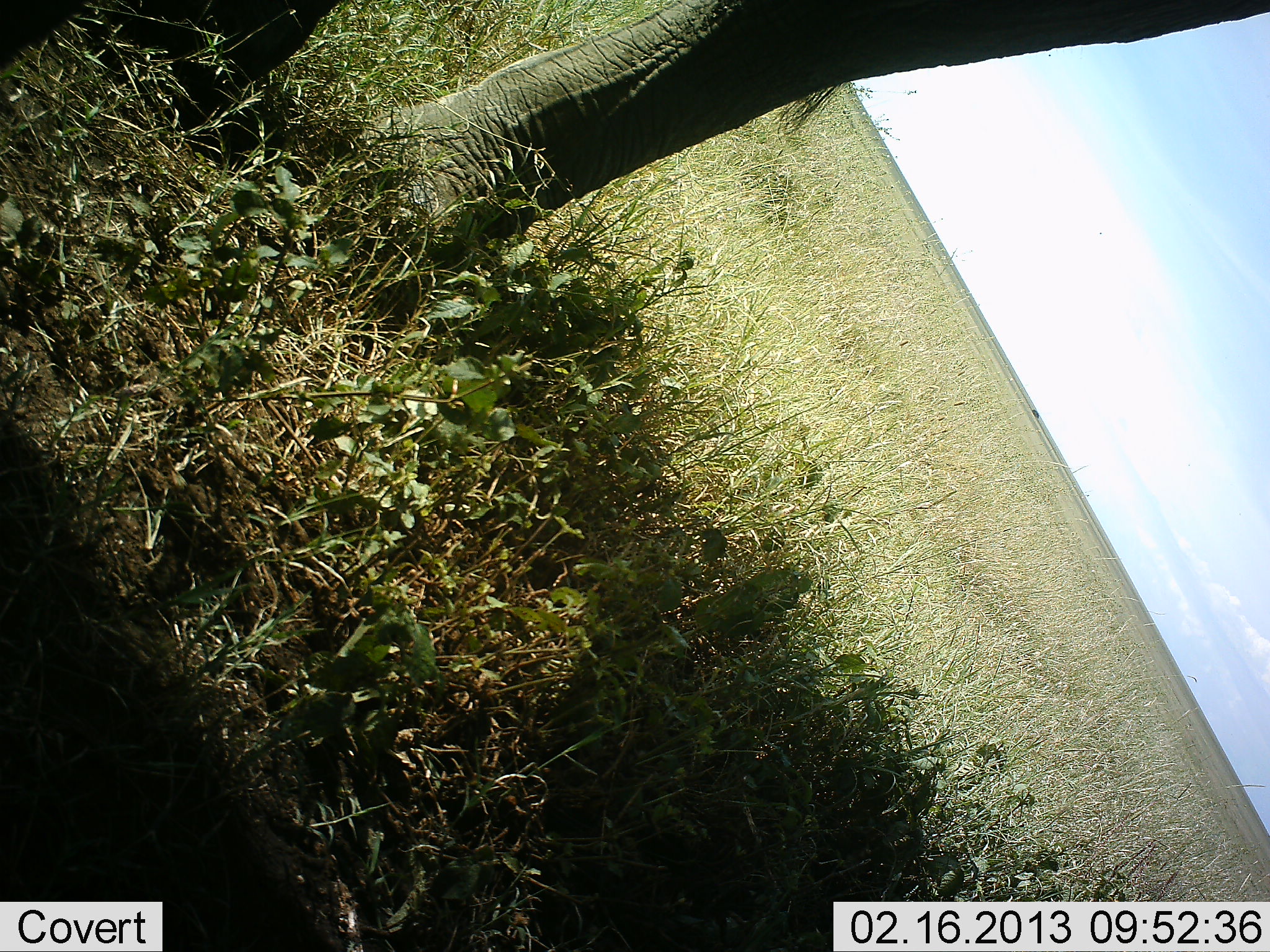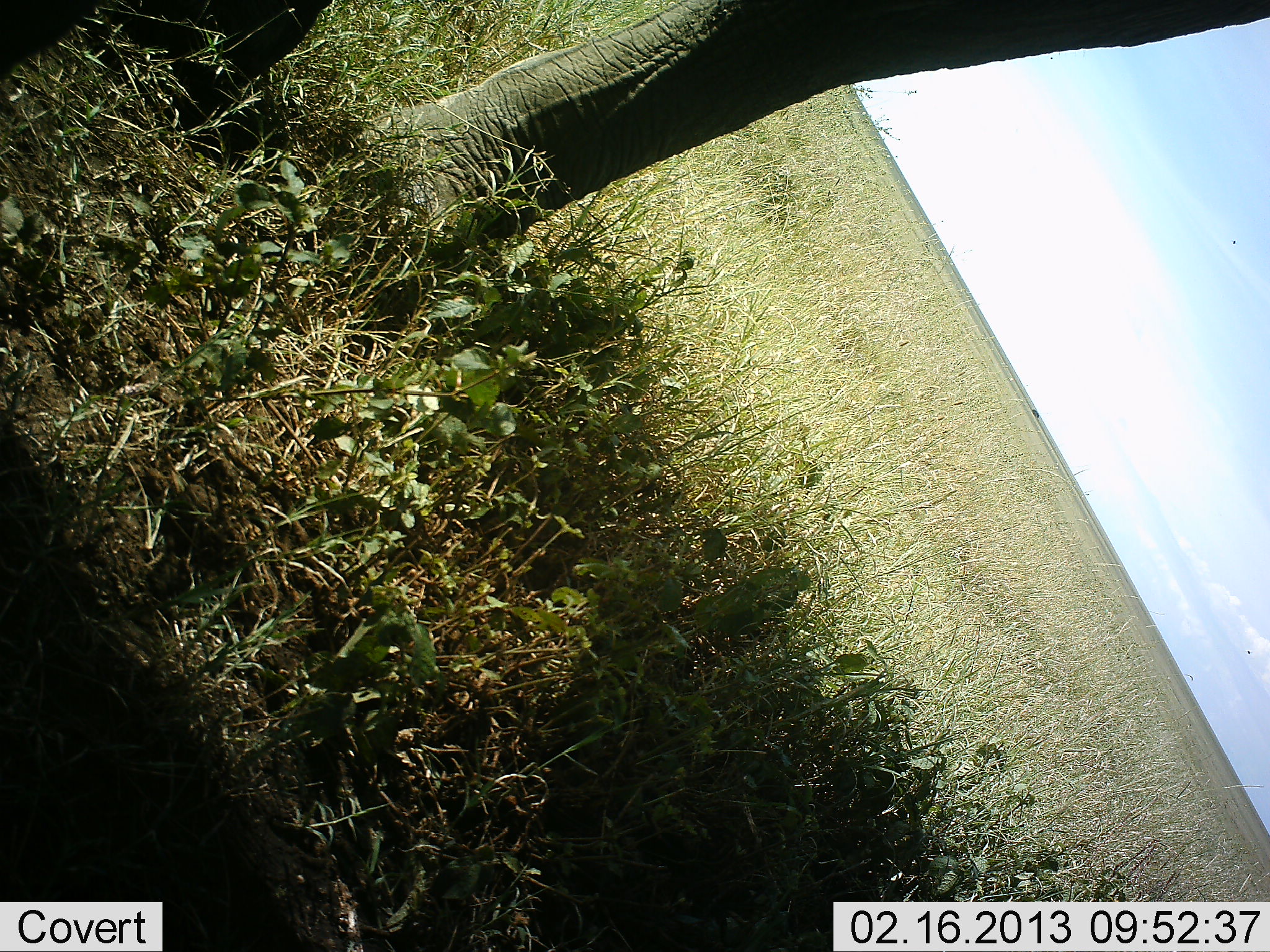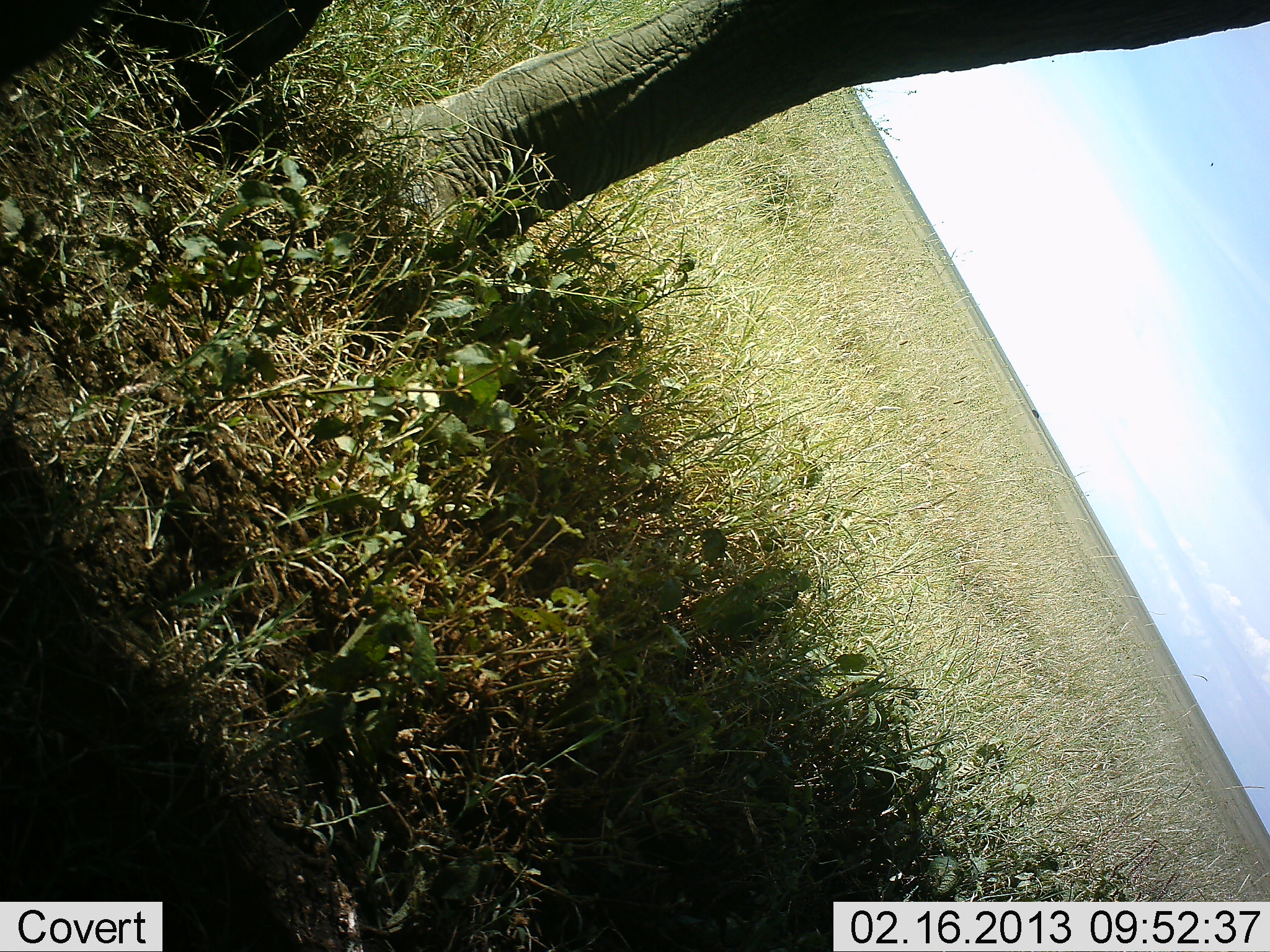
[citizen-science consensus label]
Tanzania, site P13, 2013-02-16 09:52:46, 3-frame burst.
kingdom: Animalia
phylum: Chordata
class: Mammalia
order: Proboscidea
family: Elephantidae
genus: Loxodonta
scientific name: Loxodonta africana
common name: african bush elephant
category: elephant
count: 1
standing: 90%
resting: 0%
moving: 5%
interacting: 0%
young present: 0%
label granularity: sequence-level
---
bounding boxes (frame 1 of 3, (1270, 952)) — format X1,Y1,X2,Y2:
animal: 2,2,1269,327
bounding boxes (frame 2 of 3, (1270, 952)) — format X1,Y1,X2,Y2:
animal: 2,2,1269,305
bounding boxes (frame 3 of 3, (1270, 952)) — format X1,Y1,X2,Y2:
animal: 2,2,1269,349